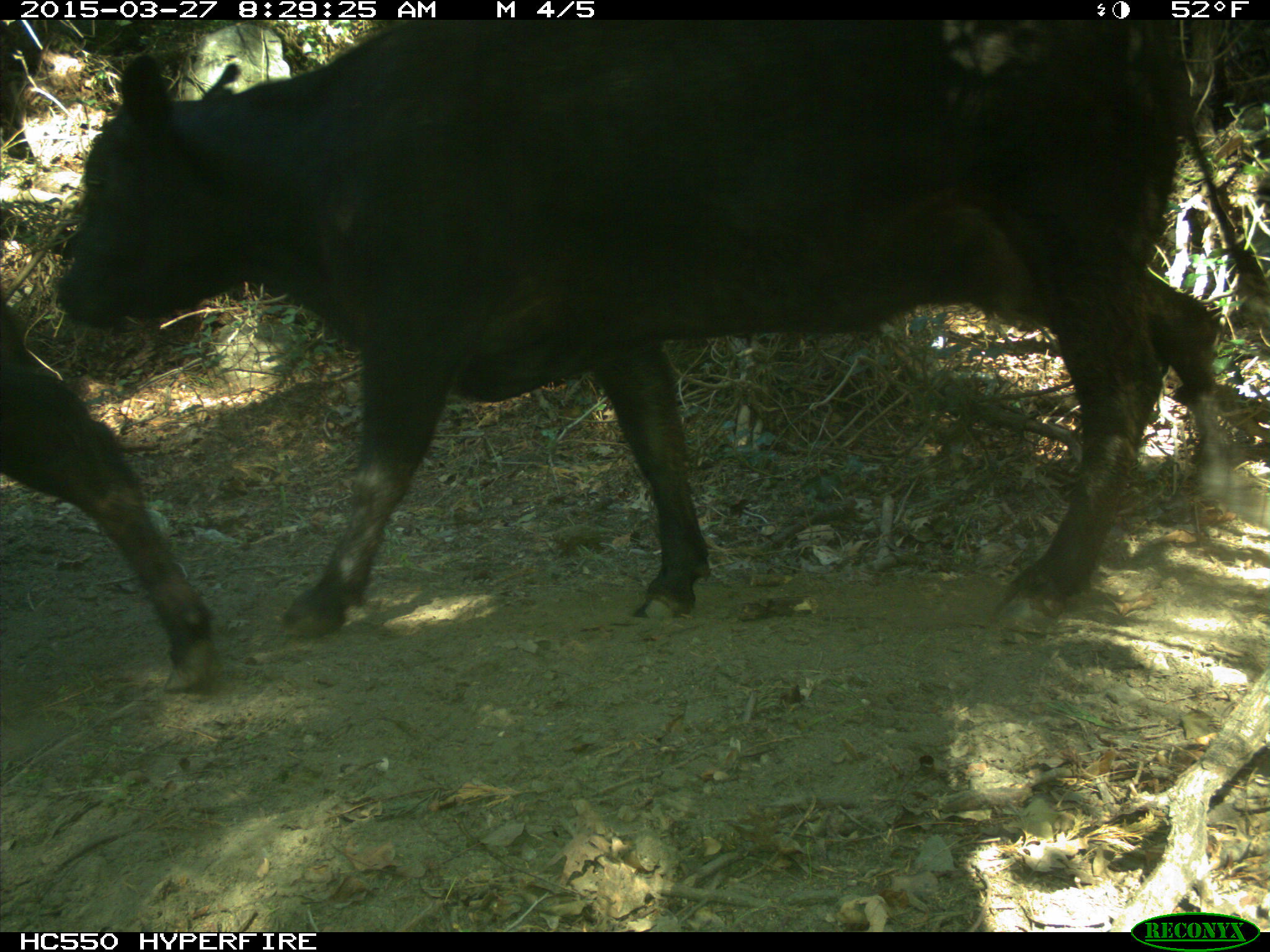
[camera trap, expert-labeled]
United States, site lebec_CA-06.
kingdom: Animalia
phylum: Chordata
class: Mammalia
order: Artiodactyla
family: Bovidae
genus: Bos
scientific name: Bos taurus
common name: domestic cow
Bos taurus (domestic cow).